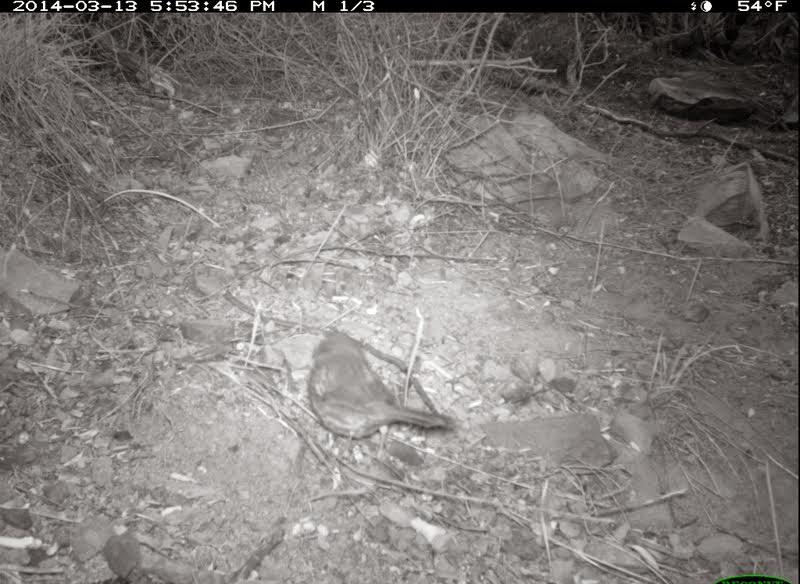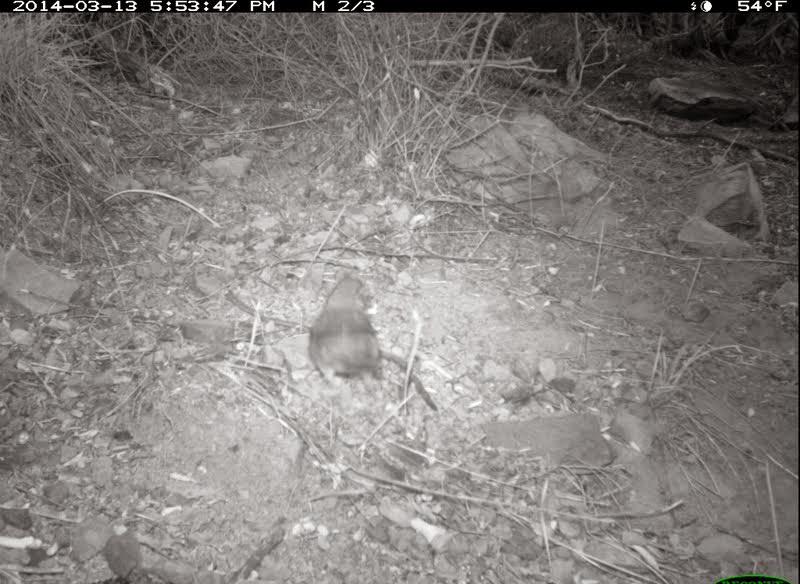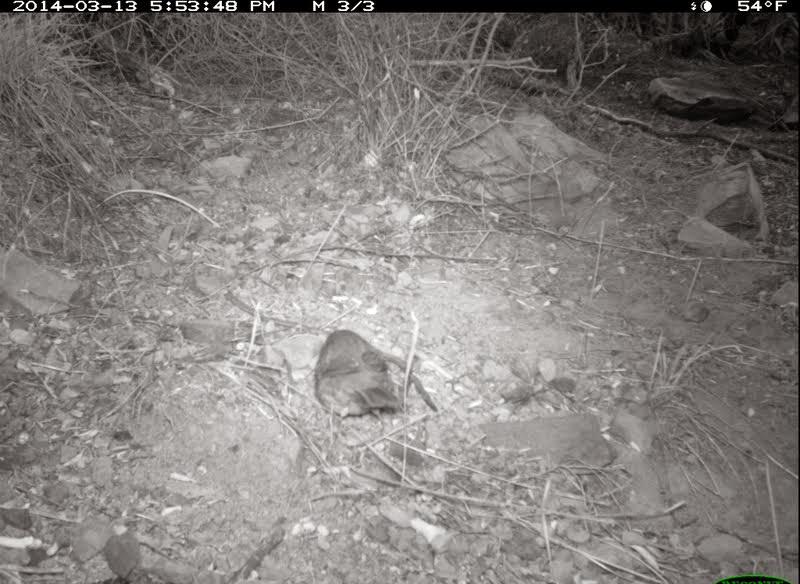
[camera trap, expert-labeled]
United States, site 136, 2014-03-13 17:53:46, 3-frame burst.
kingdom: Animalia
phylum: Chordata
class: Aves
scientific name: Aves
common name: bird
Bird (Aves).